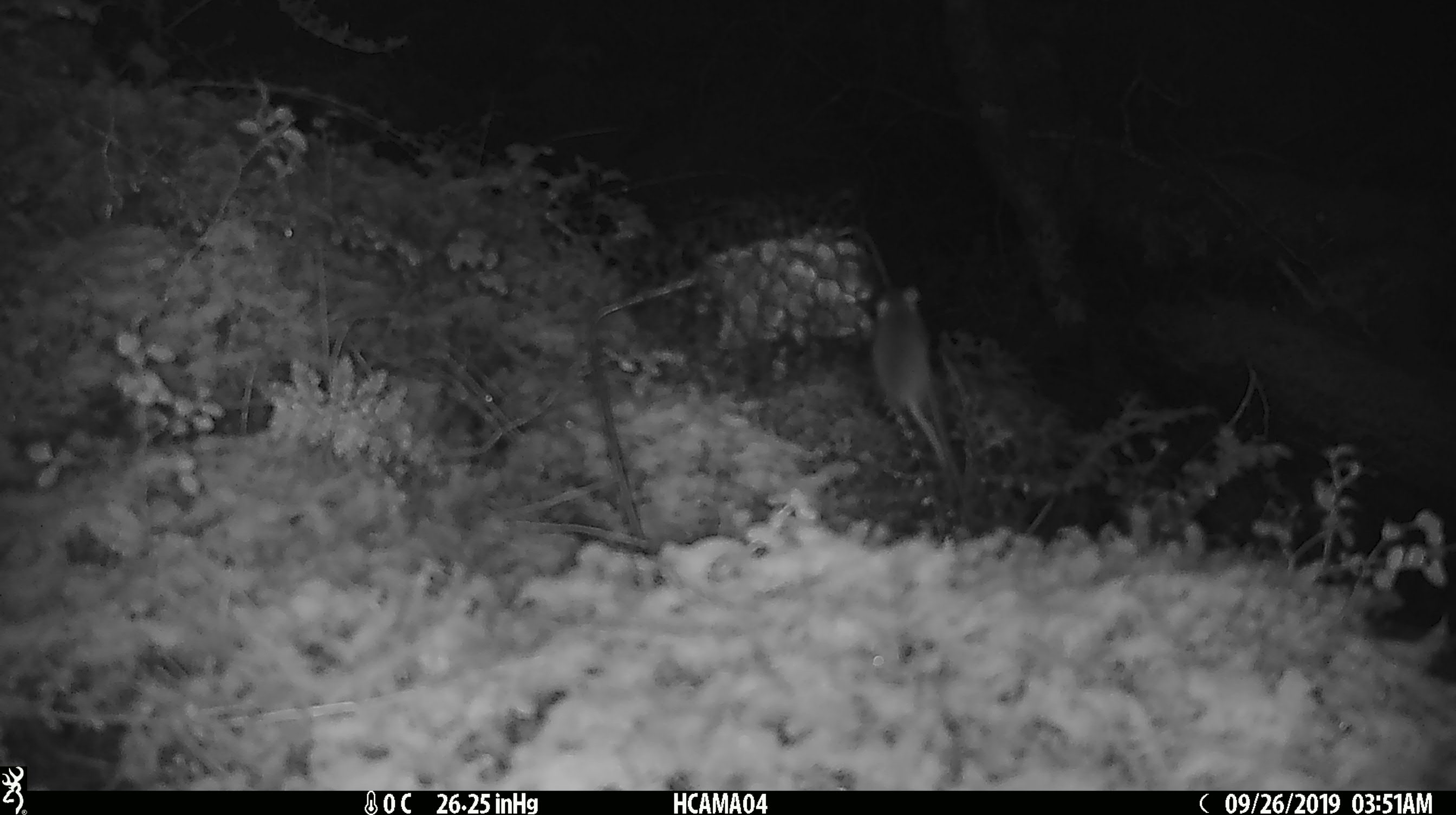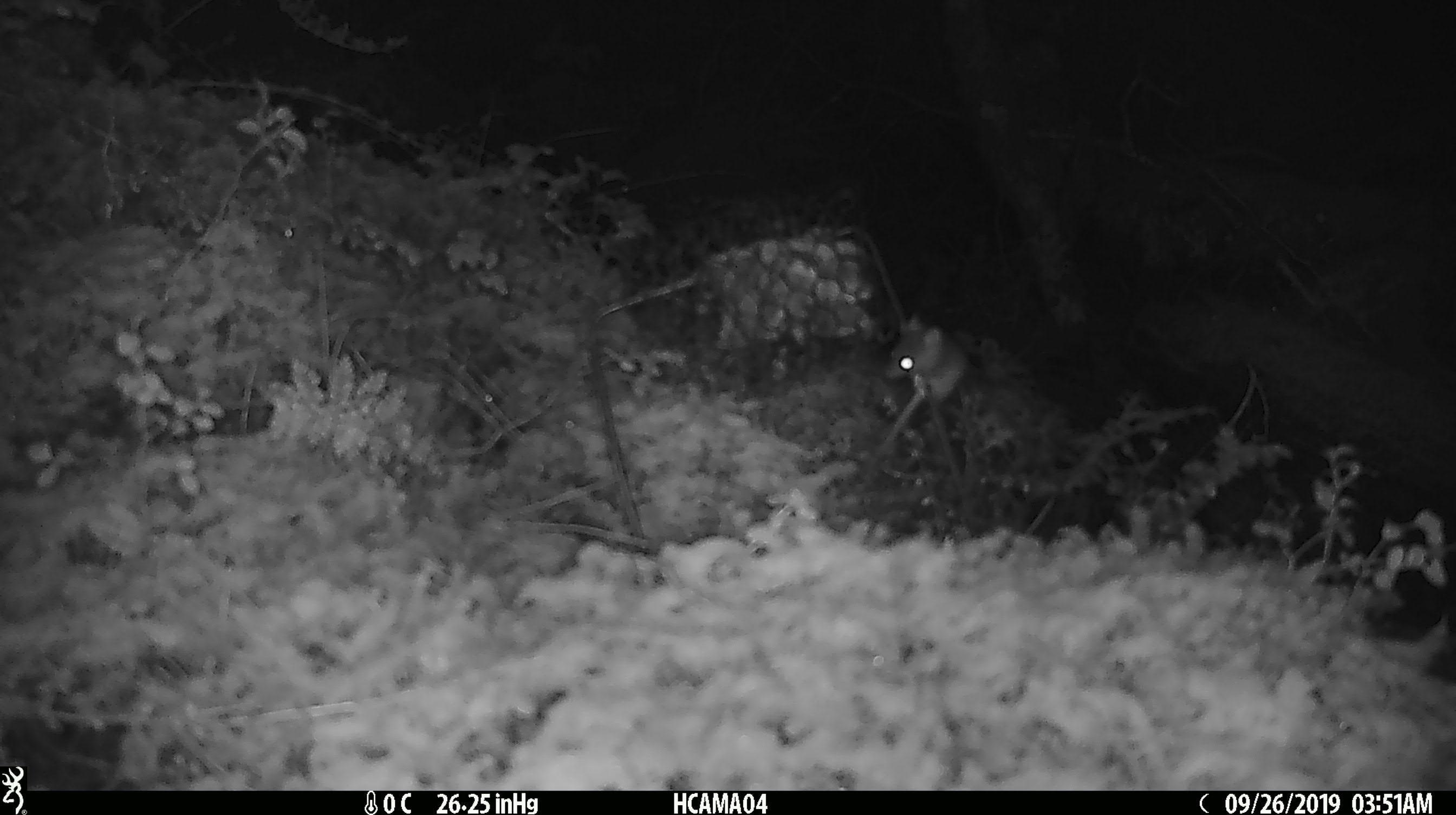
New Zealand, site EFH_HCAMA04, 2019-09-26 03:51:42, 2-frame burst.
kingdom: Animalia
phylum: Chordata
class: Mammalia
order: Rodentia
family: Muridae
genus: Mus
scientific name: Mus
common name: mouse